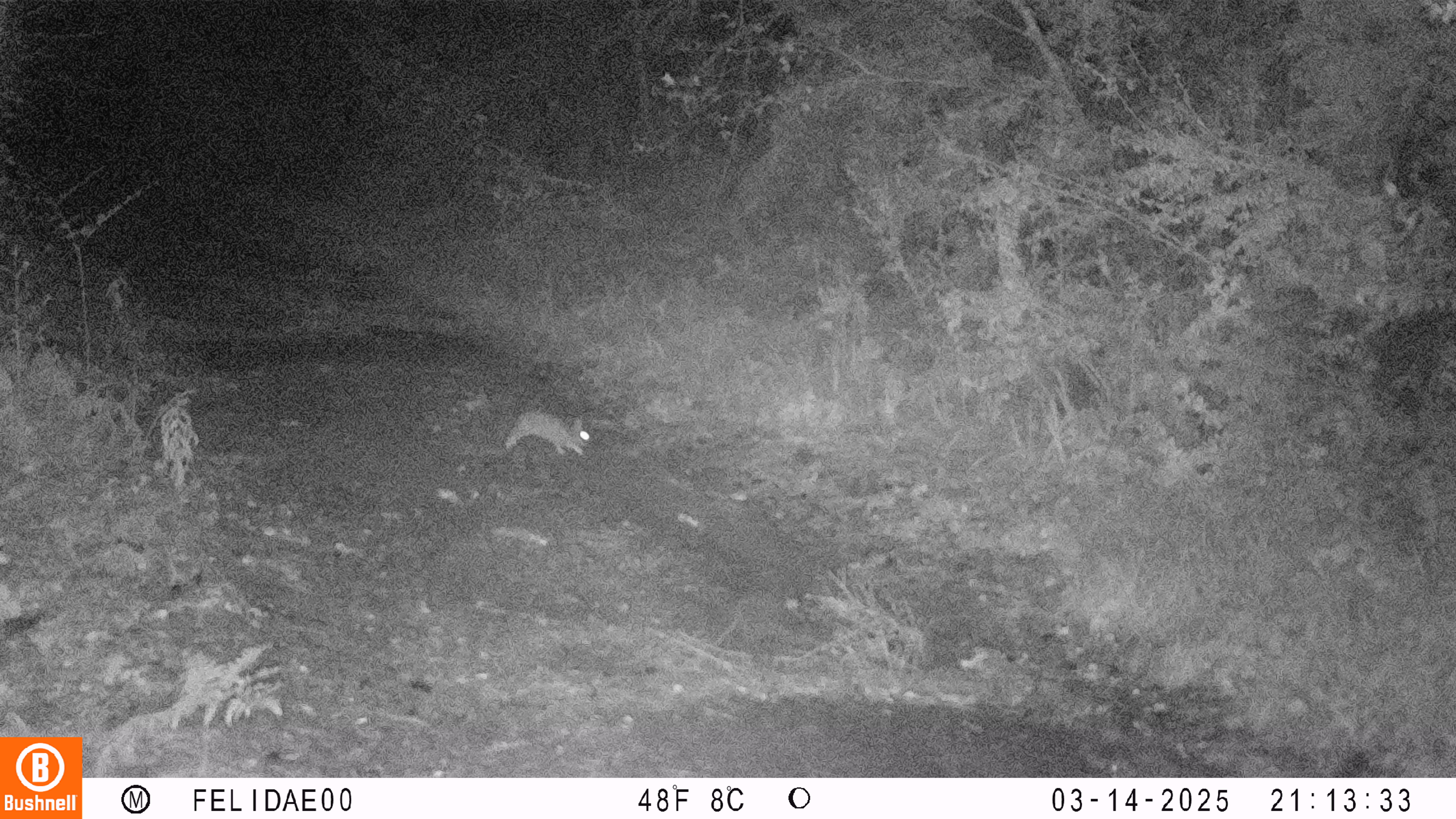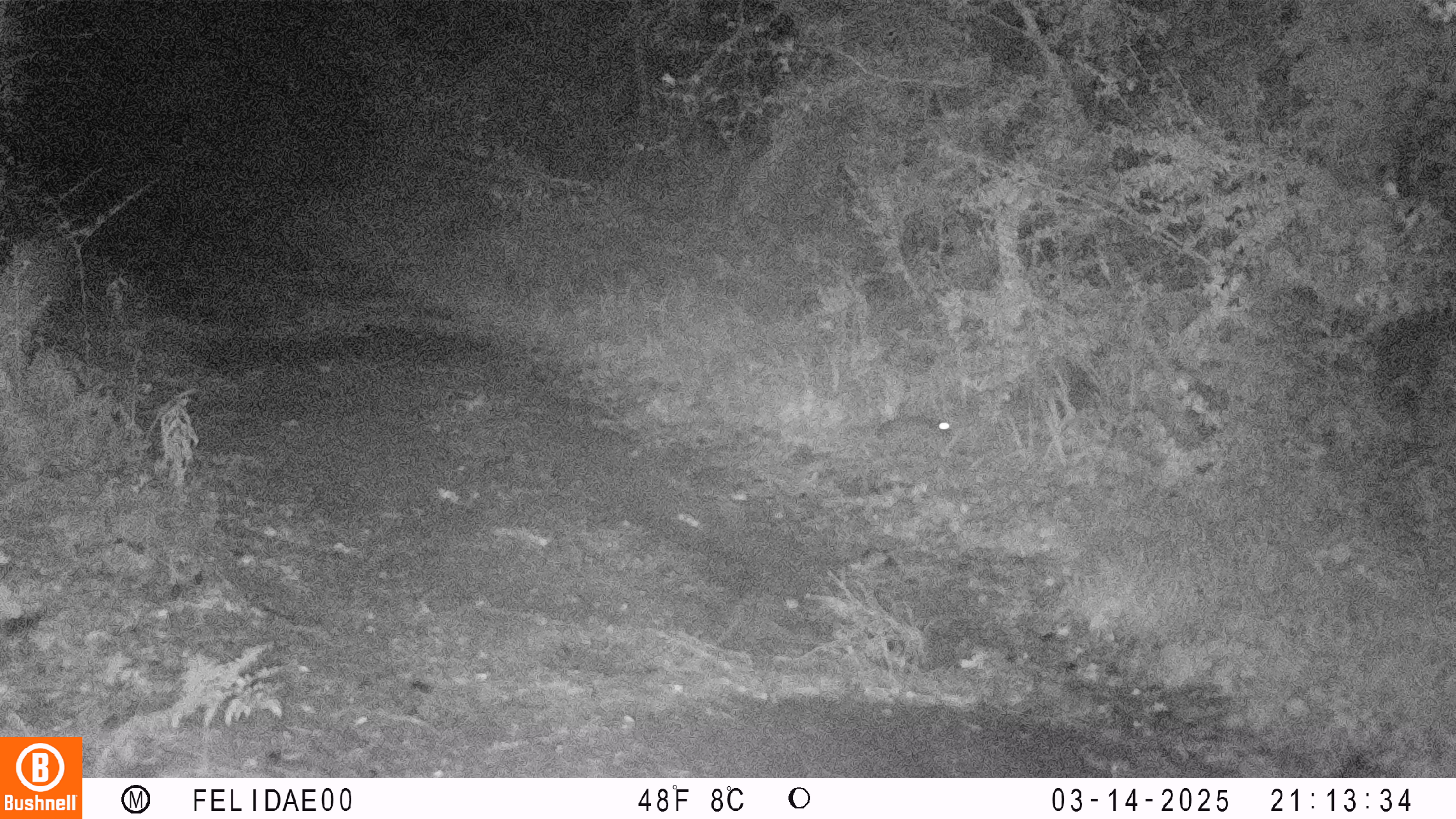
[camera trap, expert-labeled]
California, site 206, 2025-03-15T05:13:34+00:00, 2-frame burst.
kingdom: Animalia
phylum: Chordata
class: Mammalia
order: Lagomorpha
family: Leporidae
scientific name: Leporidae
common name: rabbit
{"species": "rabbit (Leporidae)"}